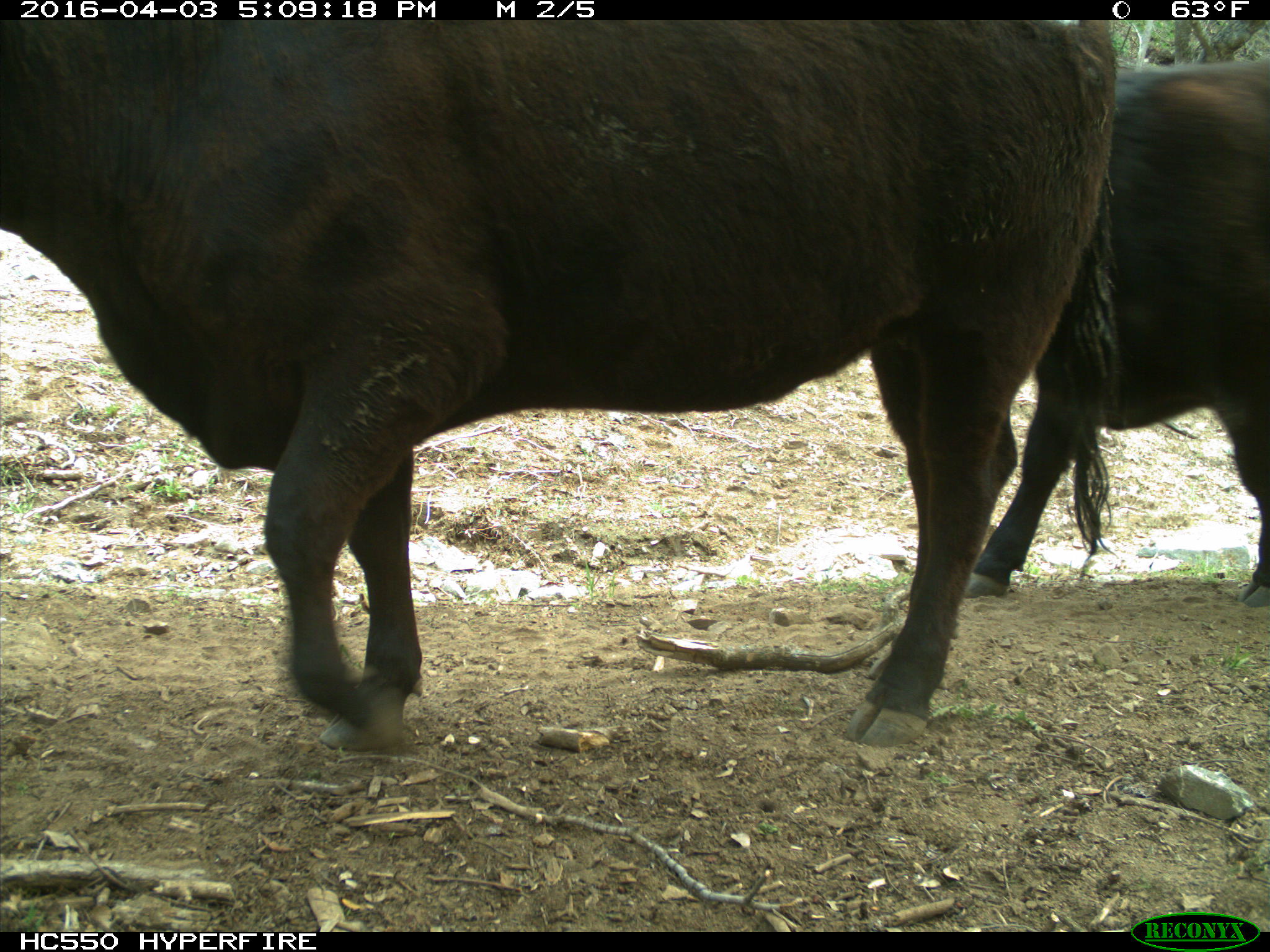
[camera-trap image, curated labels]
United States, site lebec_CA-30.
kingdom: Animalia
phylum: Chordata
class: Mammalia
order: Artiodactyla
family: Bovidae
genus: Bos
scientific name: Bos taurus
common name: domestic cow